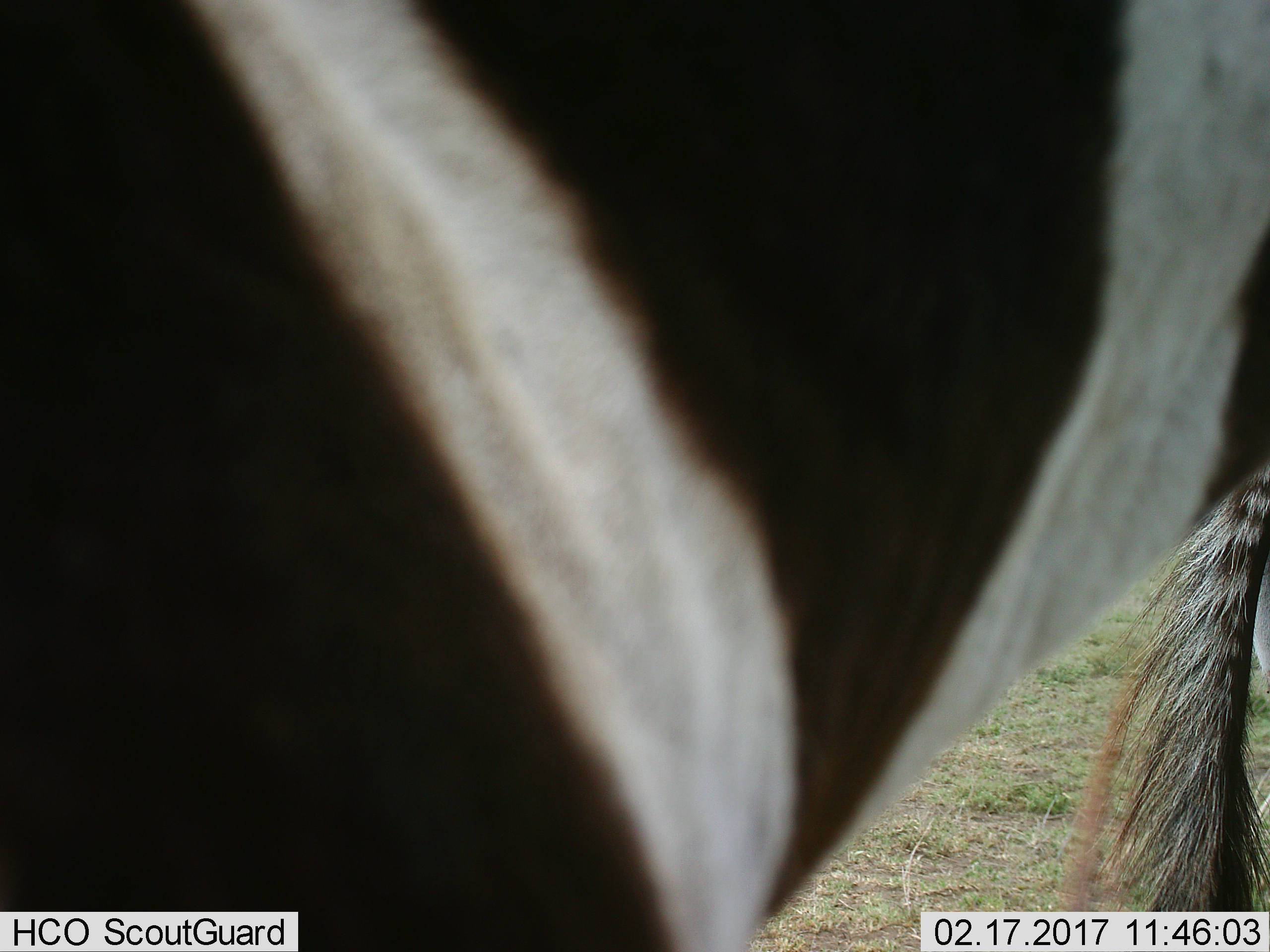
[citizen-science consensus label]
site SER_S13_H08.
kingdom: Animalia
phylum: Chordata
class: Mammalia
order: Perissodactyla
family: Equidae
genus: Equus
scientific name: Equus quagga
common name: plains zebra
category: zebraplains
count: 1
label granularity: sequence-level